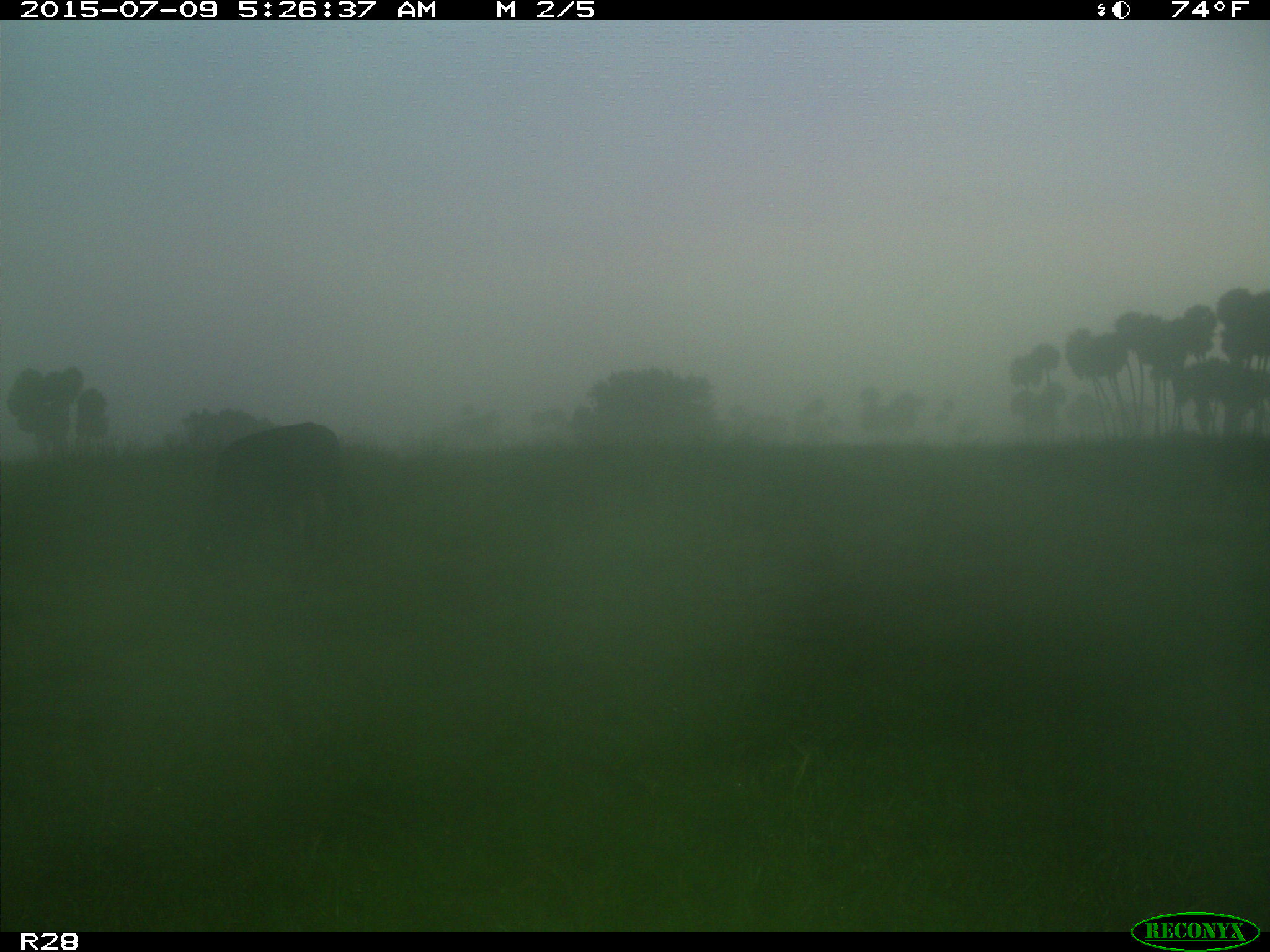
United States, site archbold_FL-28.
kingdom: Animalia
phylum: Chordata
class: Mammalia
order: Artiodactyla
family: Bovidae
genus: Bos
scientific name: Bos taurus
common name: domestic cow